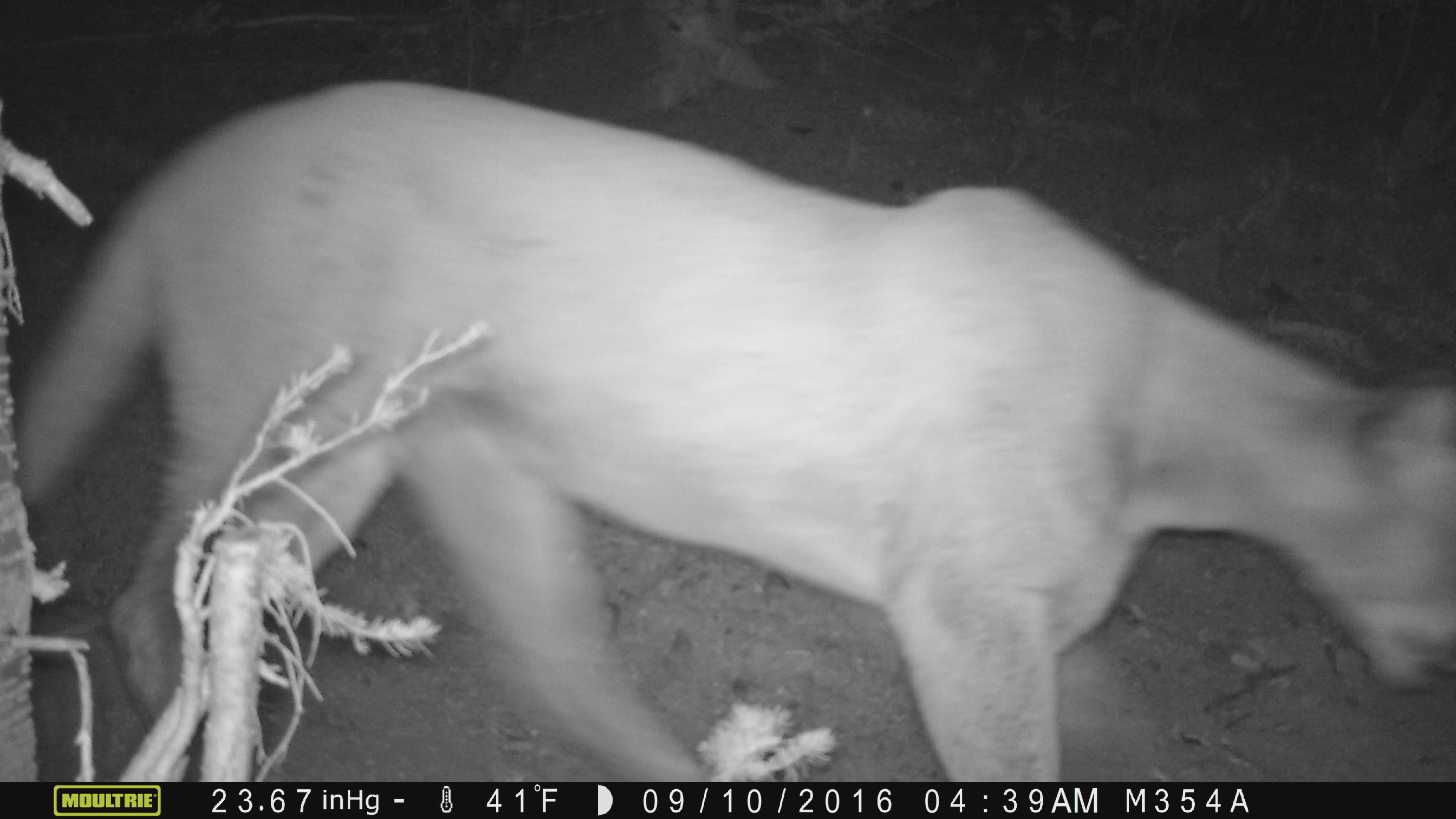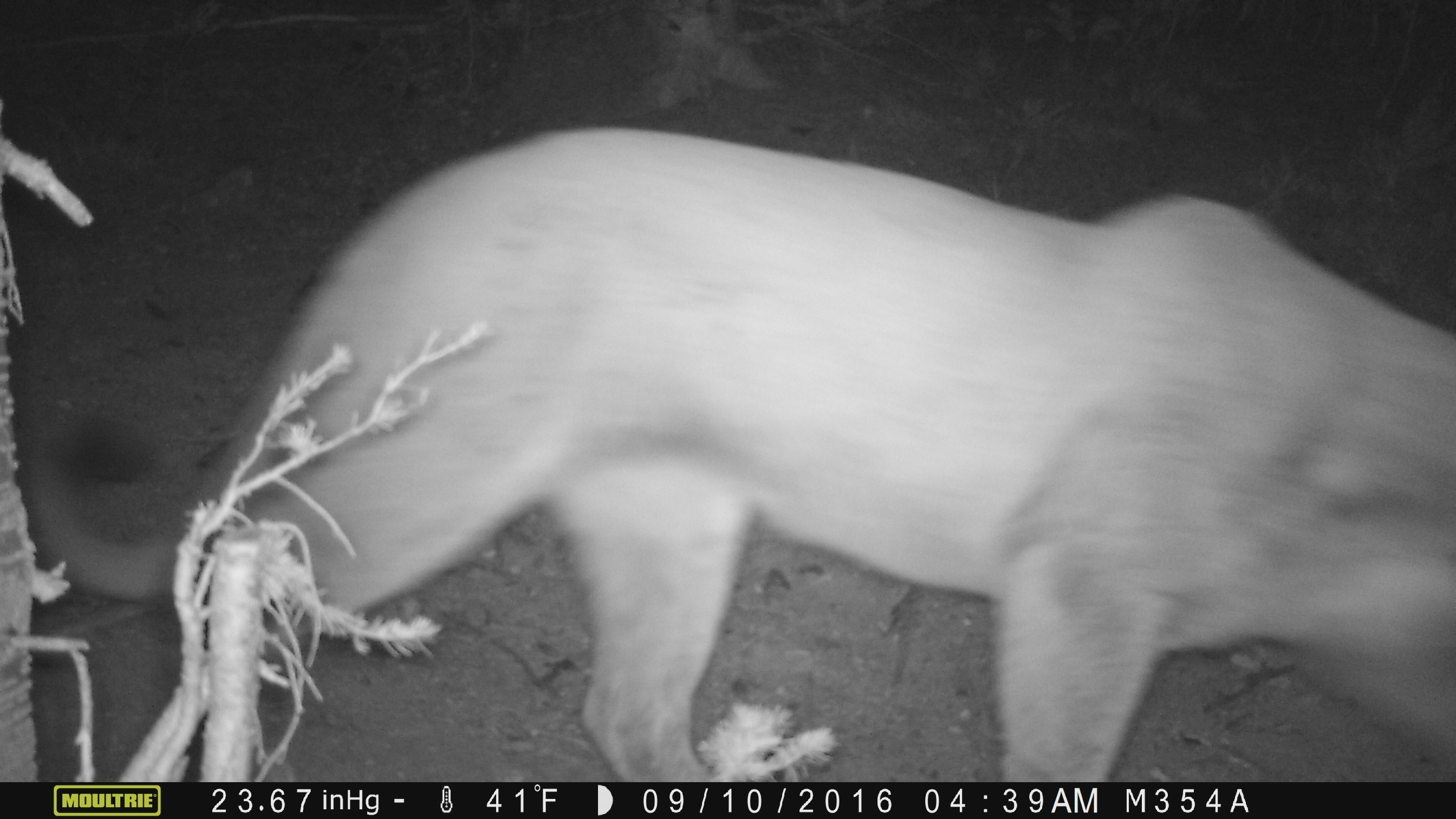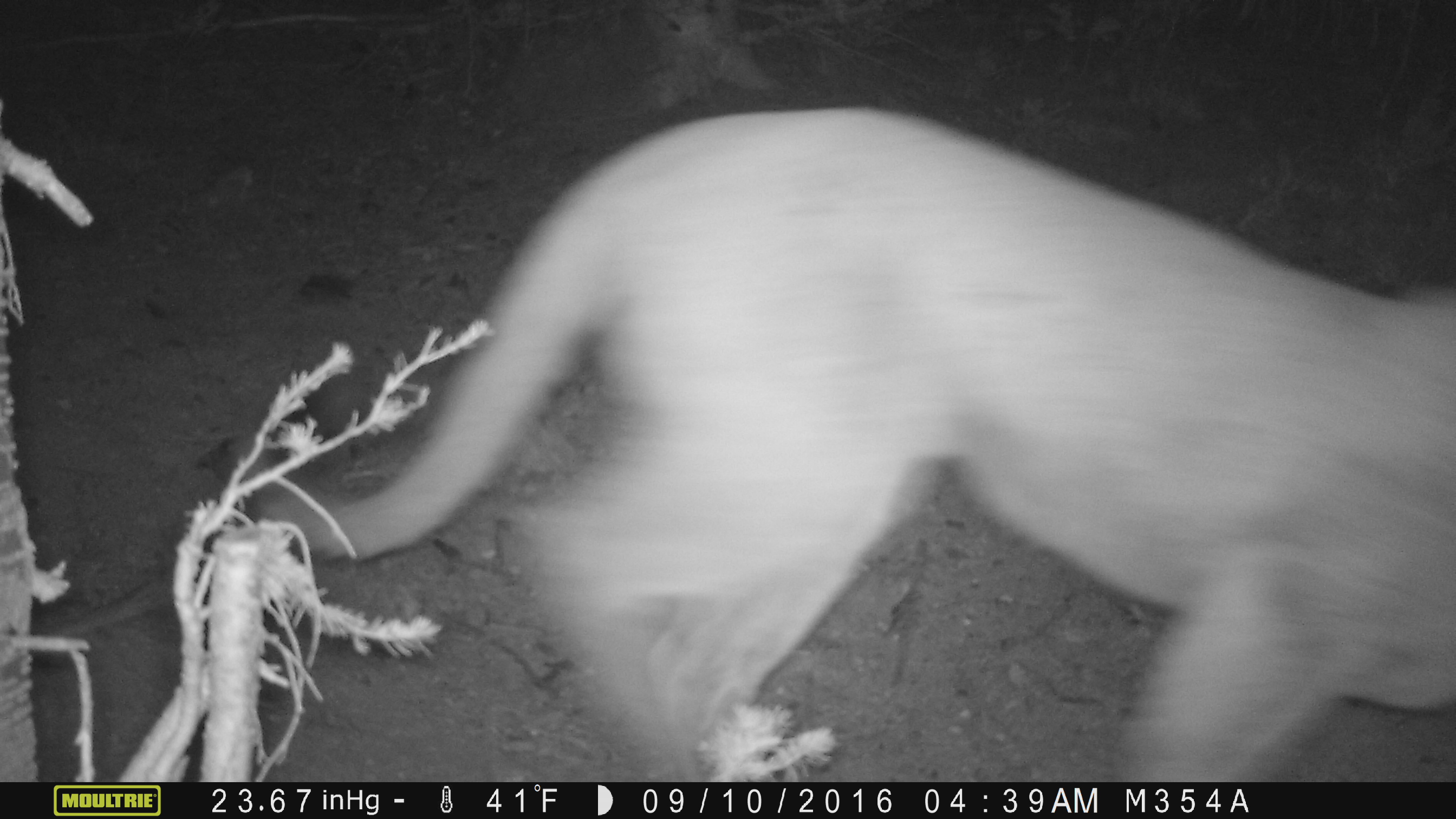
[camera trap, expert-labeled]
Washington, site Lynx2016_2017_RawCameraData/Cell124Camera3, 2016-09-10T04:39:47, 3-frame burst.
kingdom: Animalia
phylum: Chordata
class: Mammalia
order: Carnivora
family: Felidae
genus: Puma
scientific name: Puma concolor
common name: mountain lion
Puma concolor (mountain lion). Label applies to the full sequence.